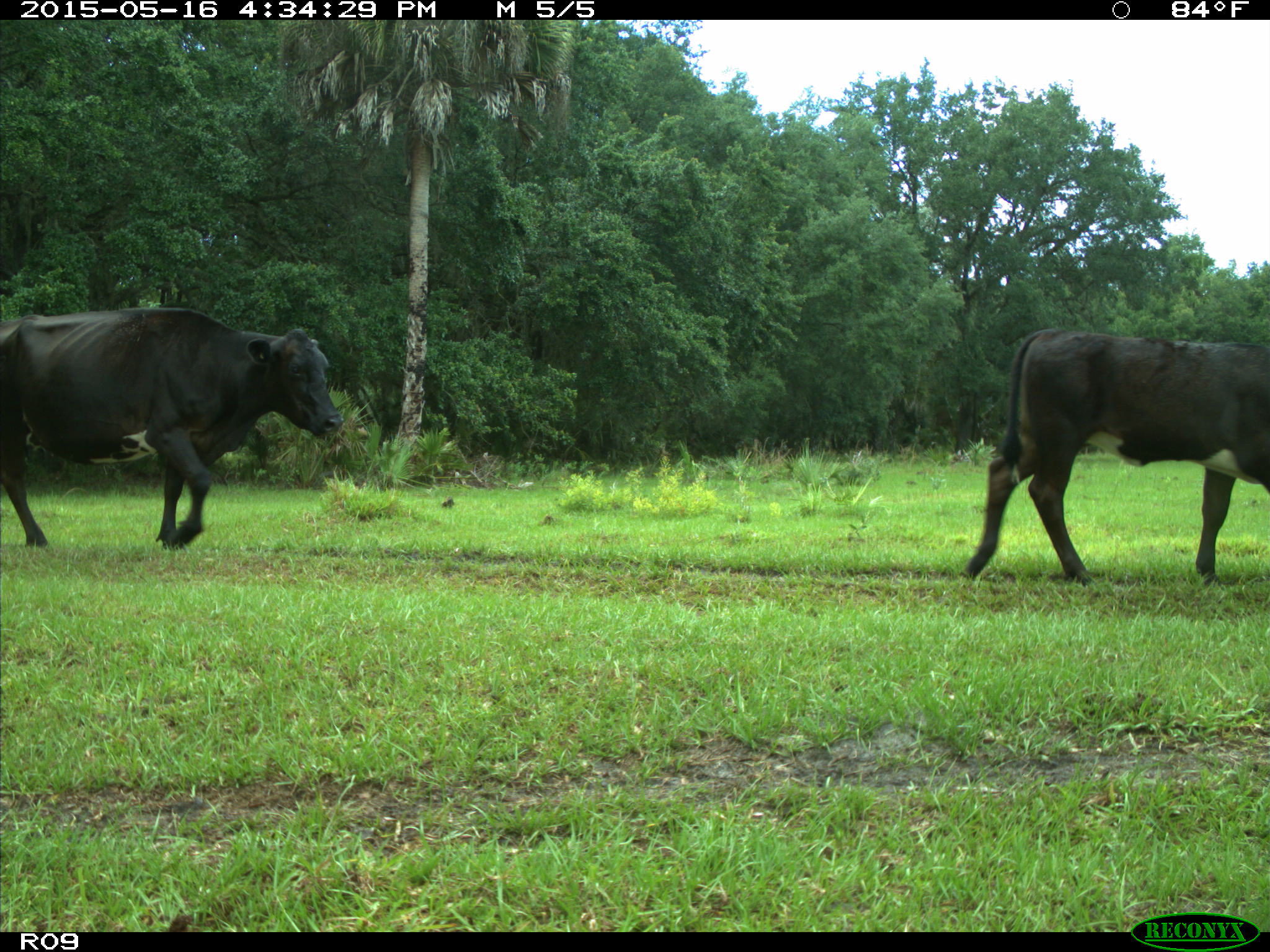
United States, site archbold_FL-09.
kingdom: Animalia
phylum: Chordata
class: Mammalia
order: Artiodactyla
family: Bovidae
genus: Bos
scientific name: Bos taurus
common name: domestic cow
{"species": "Bos taurus (domestic cow)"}